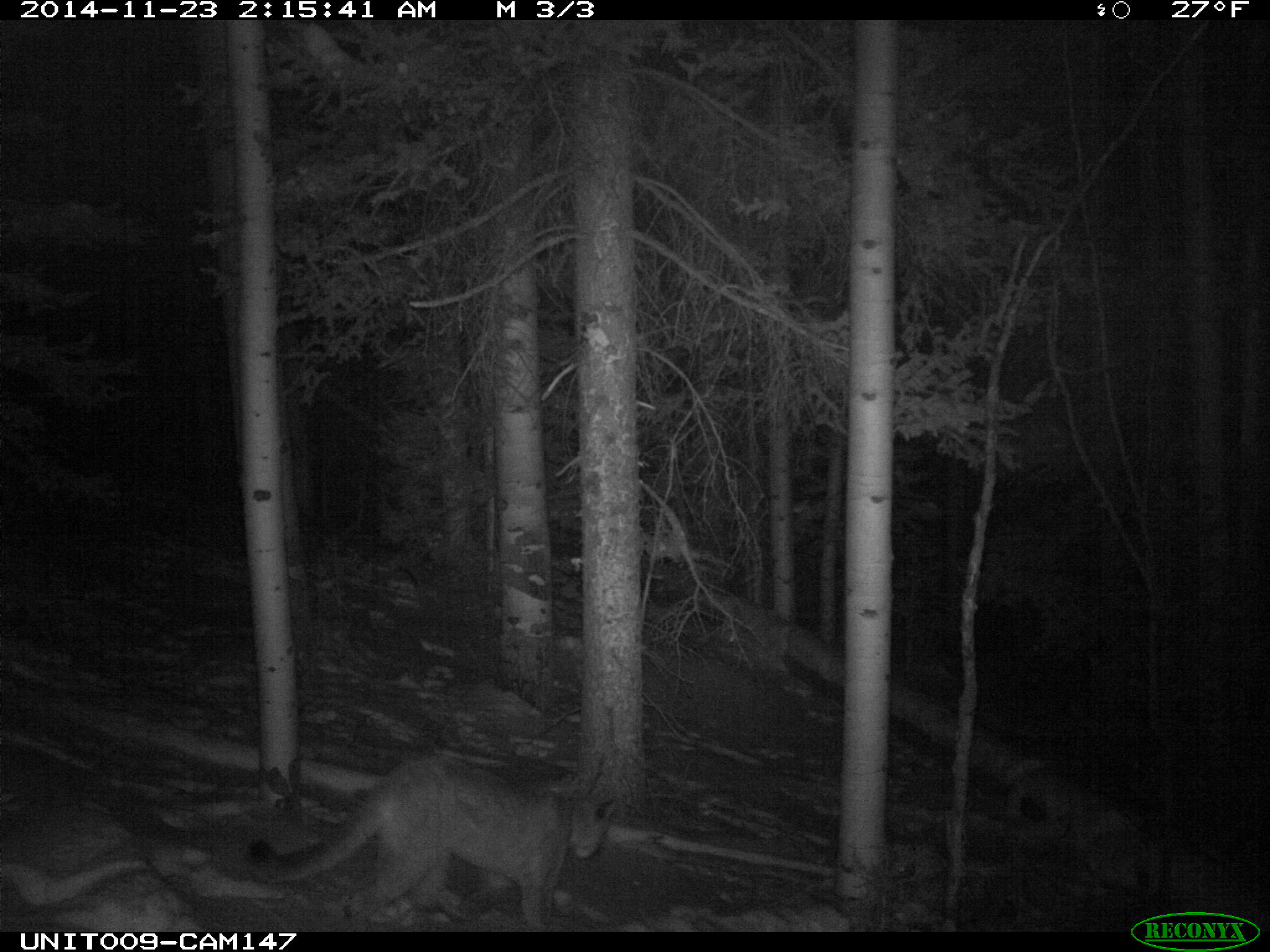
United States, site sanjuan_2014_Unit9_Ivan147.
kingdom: Animalia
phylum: Chordata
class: Mammalia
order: Carnivora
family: Felidae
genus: Puma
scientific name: Puma concolor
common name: mountain lion